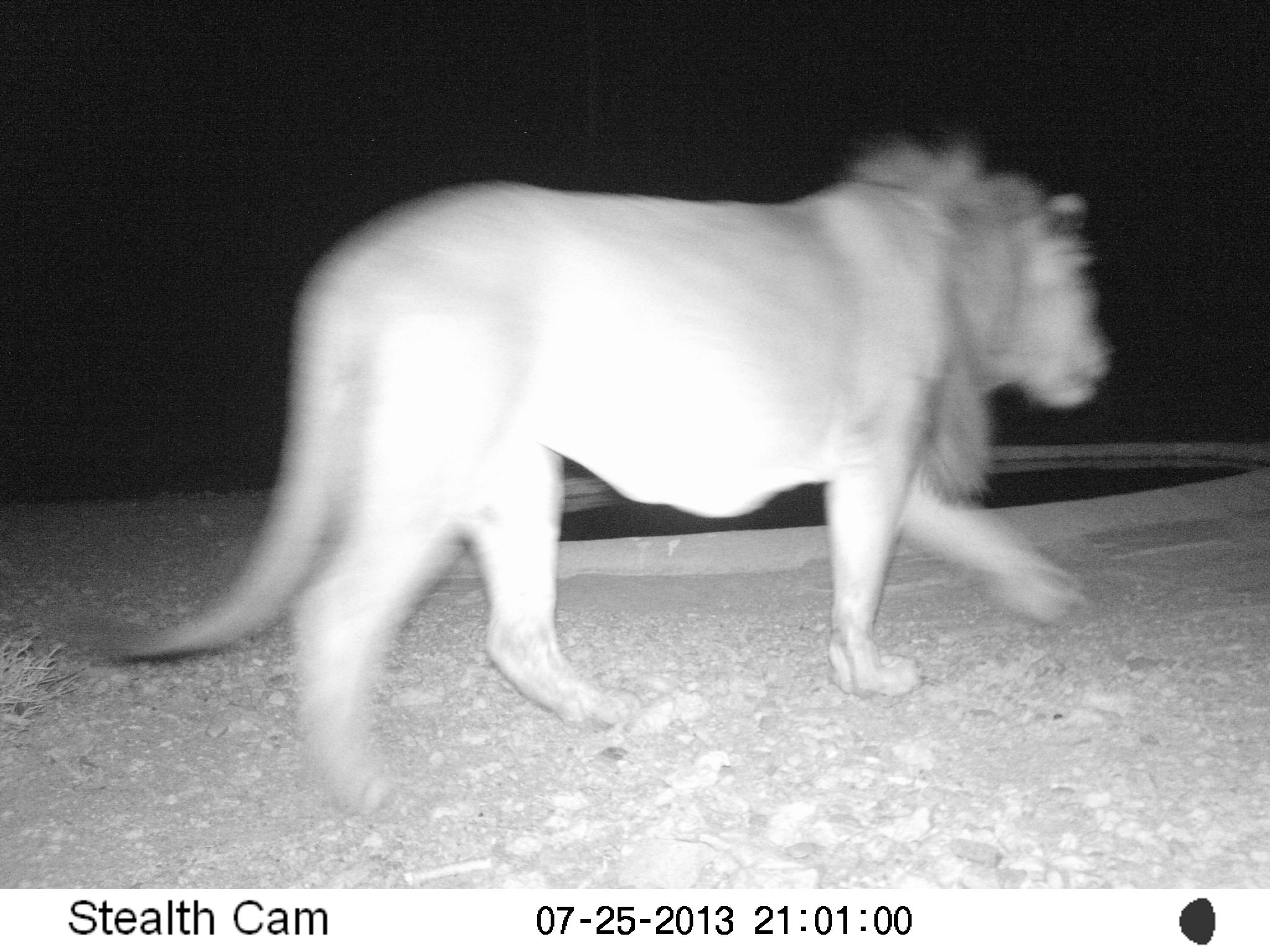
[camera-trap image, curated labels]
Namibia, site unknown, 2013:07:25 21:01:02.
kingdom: Animalia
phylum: Chordata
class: Mammalia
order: Carnivora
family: Felidae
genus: Panthera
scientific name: Panthera leo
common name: lion